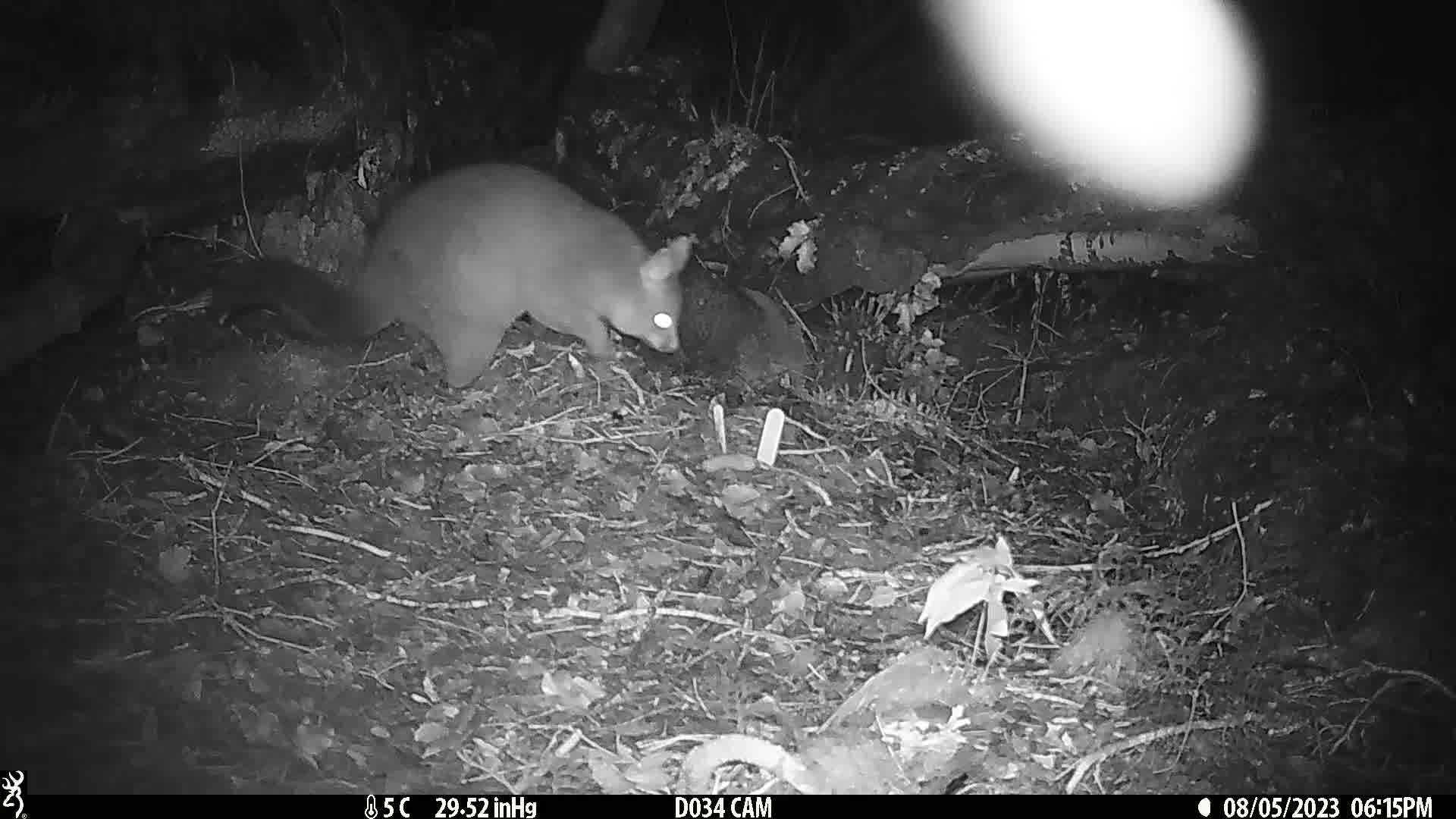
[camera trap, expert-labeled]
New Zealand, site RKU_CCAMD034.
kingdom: Animalia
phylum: Chordata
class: Mammalia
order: Diprotodontia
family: Phalangeridae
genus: Trichosurus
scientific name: Trichosurus vulpecula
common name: common brushtail possum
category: possum